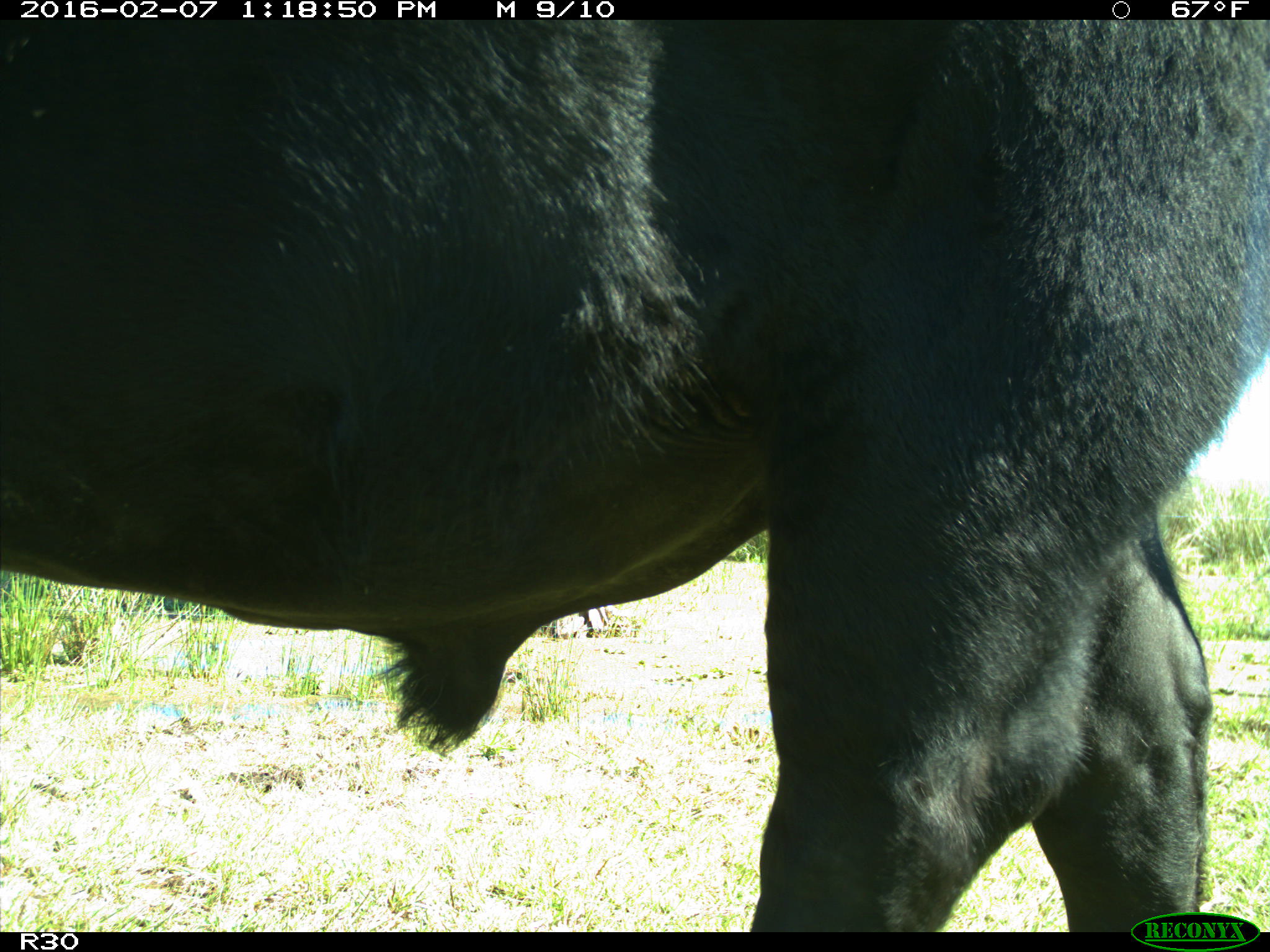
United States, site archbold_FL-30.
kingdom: Animalia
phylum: Chordata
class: Mammalia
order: Artiodactyla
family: Bovidae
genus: Bos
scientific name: Bos taurus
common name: domestic cow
Bos taurus (domestic cow).